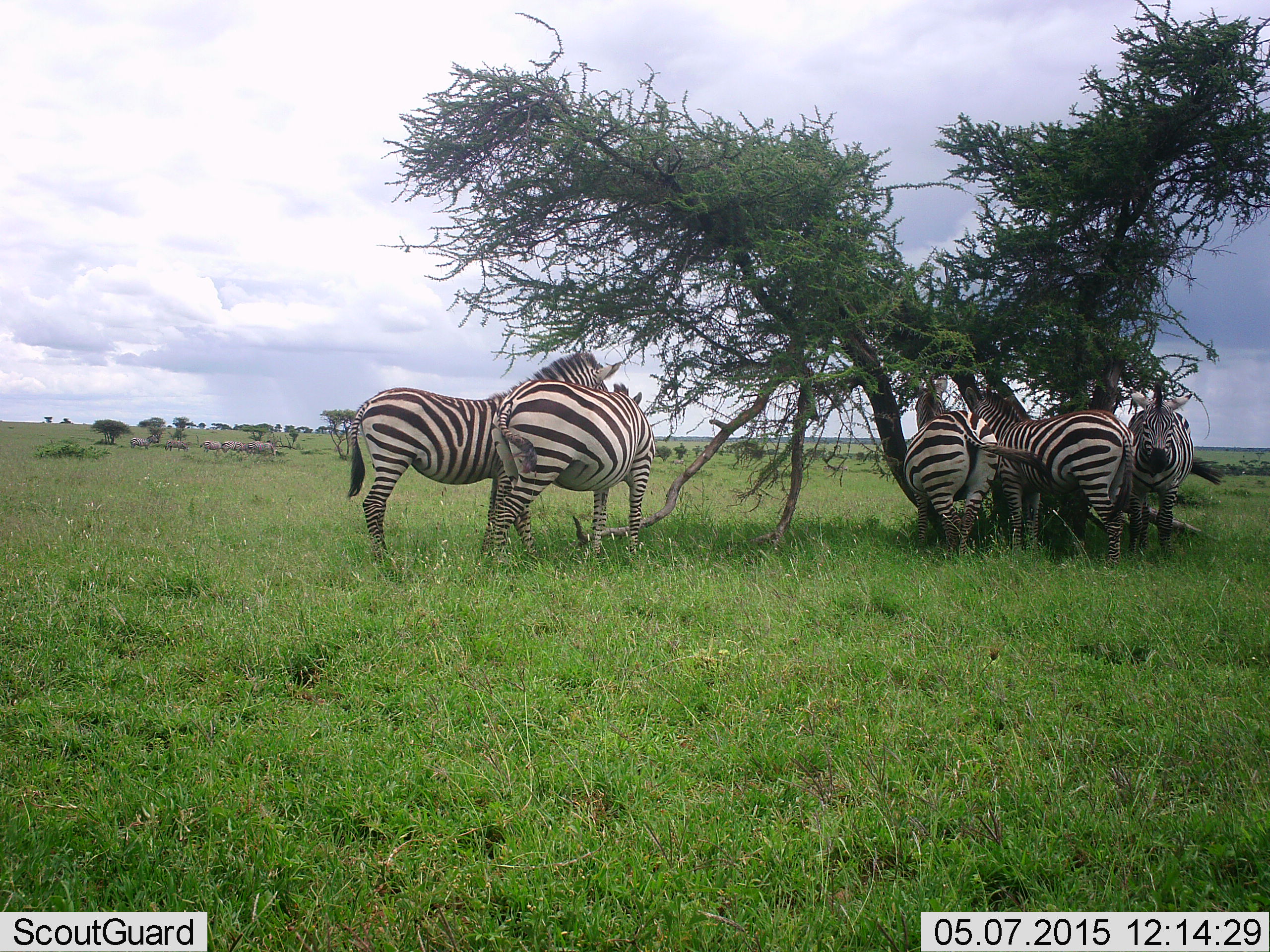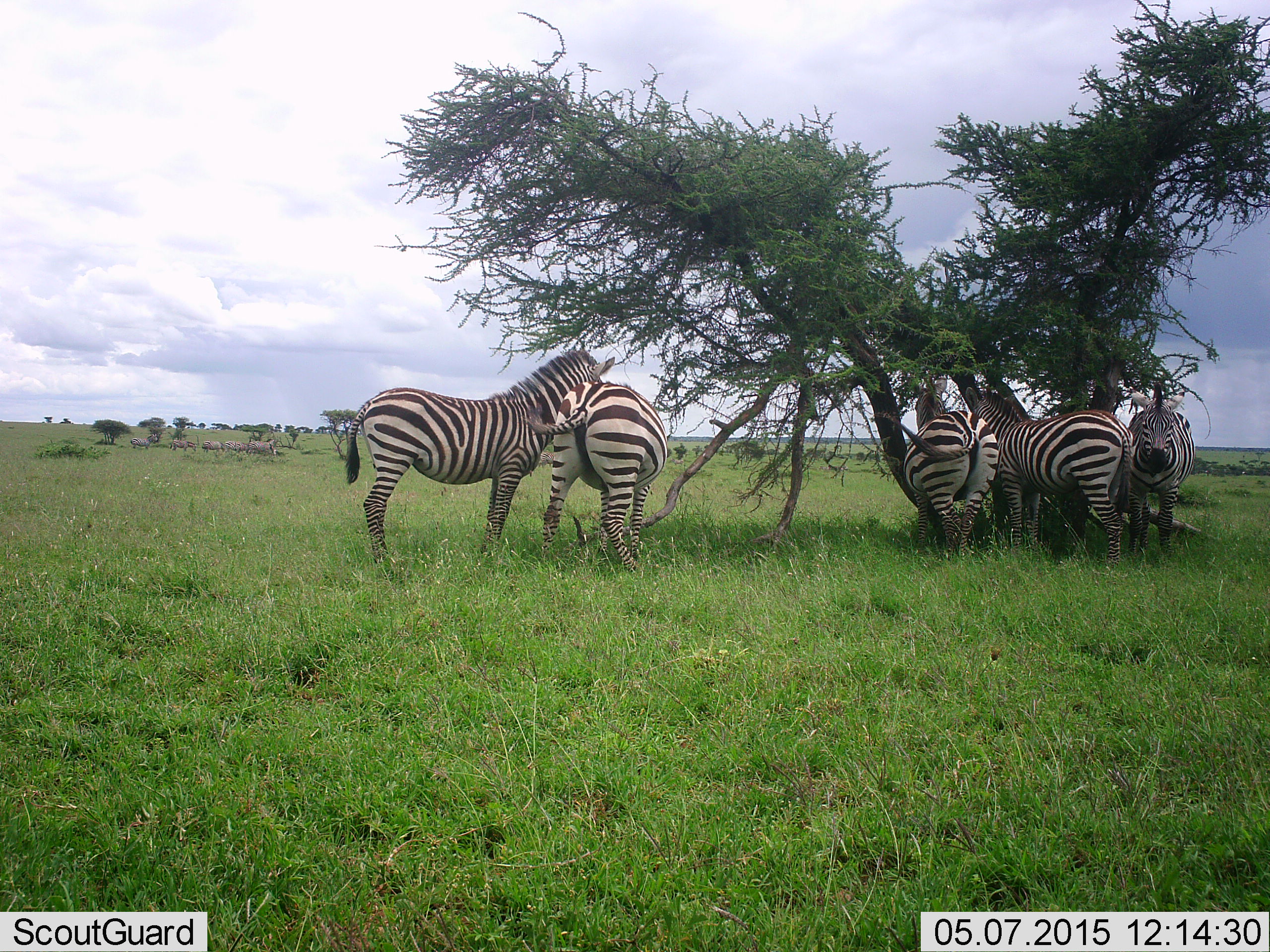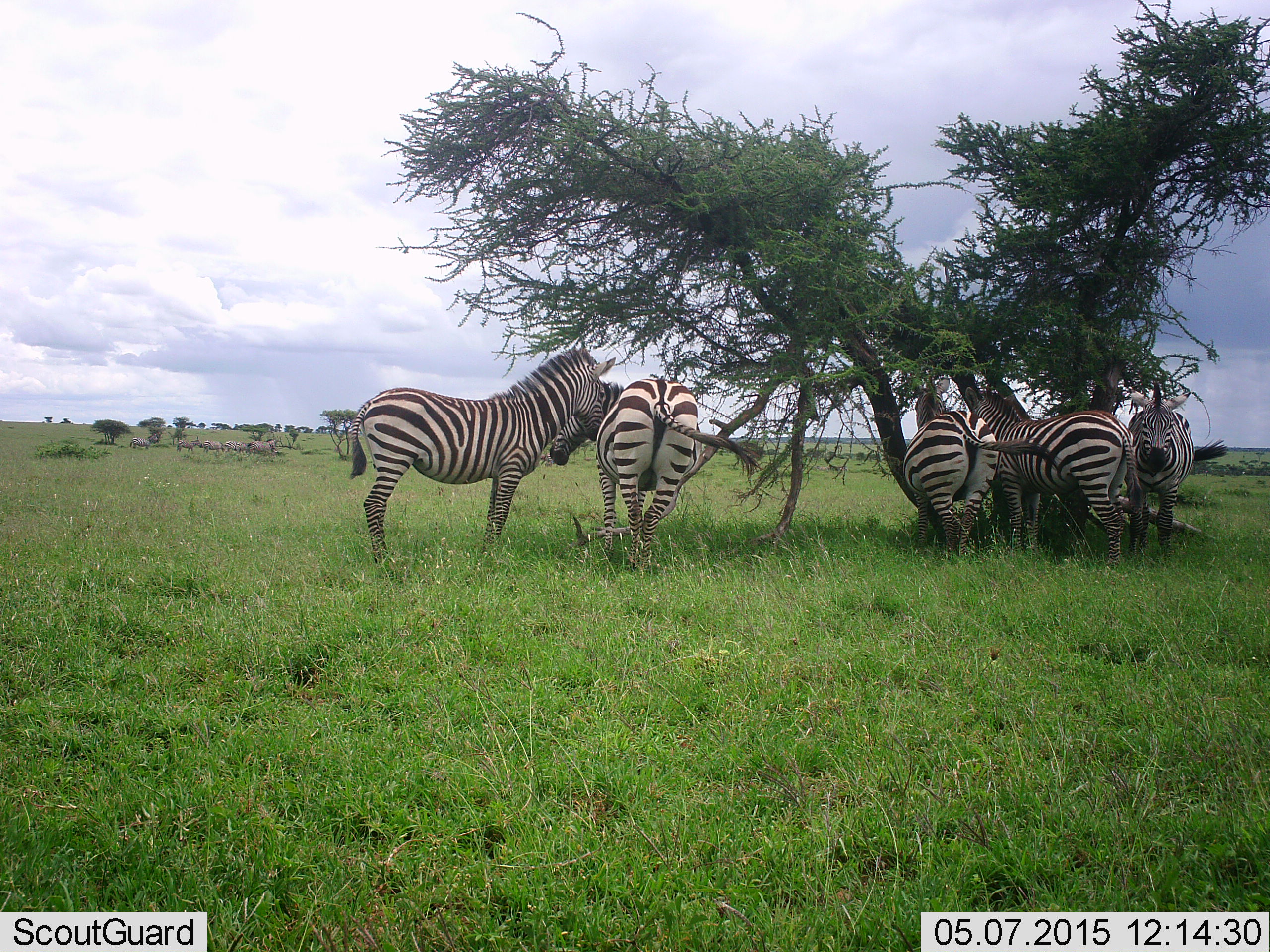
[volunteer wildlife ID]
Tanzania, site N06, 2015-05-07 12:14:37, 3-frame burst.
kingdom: Animalia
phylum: Chordata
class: Mammalia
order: Perissodactyla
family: Equidae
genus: Equus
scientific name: Equus quagga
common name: plains zebra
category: zebra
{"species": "zebra (plains zebra) (Equus quagga)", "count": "5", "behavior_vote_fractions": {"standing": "90%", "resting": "0%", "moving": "10%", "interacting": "40%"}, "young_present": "0%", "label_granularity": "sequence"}